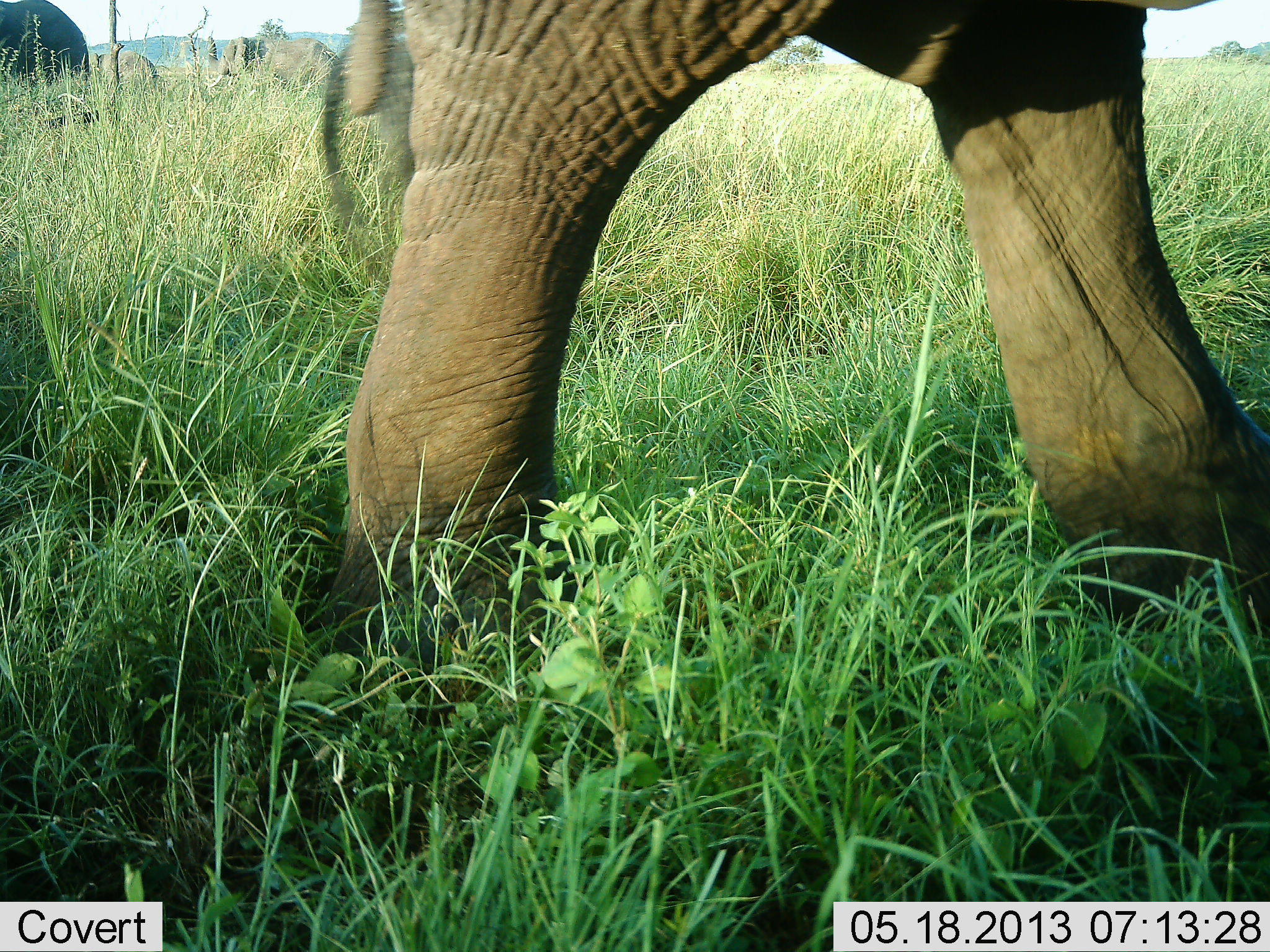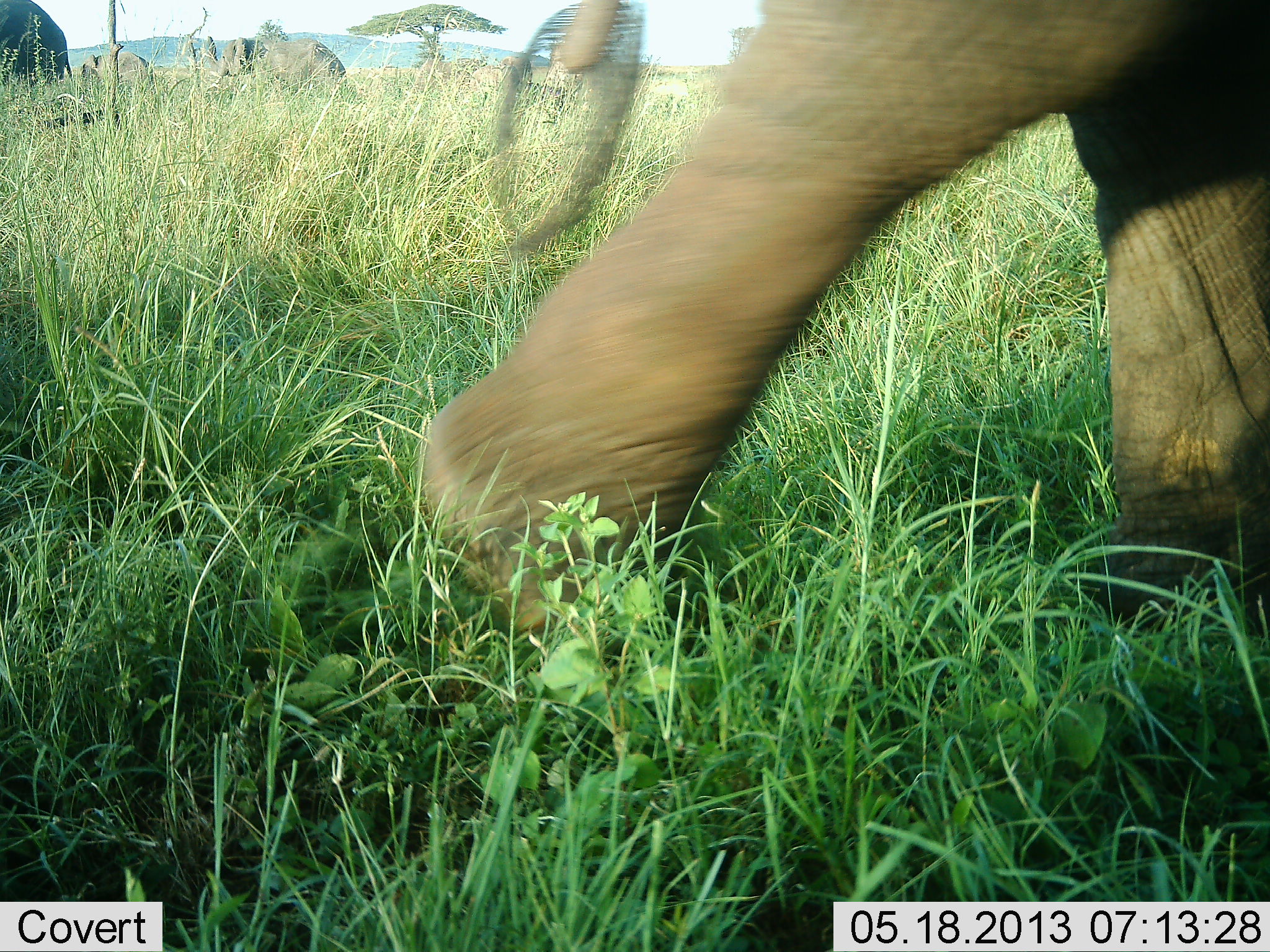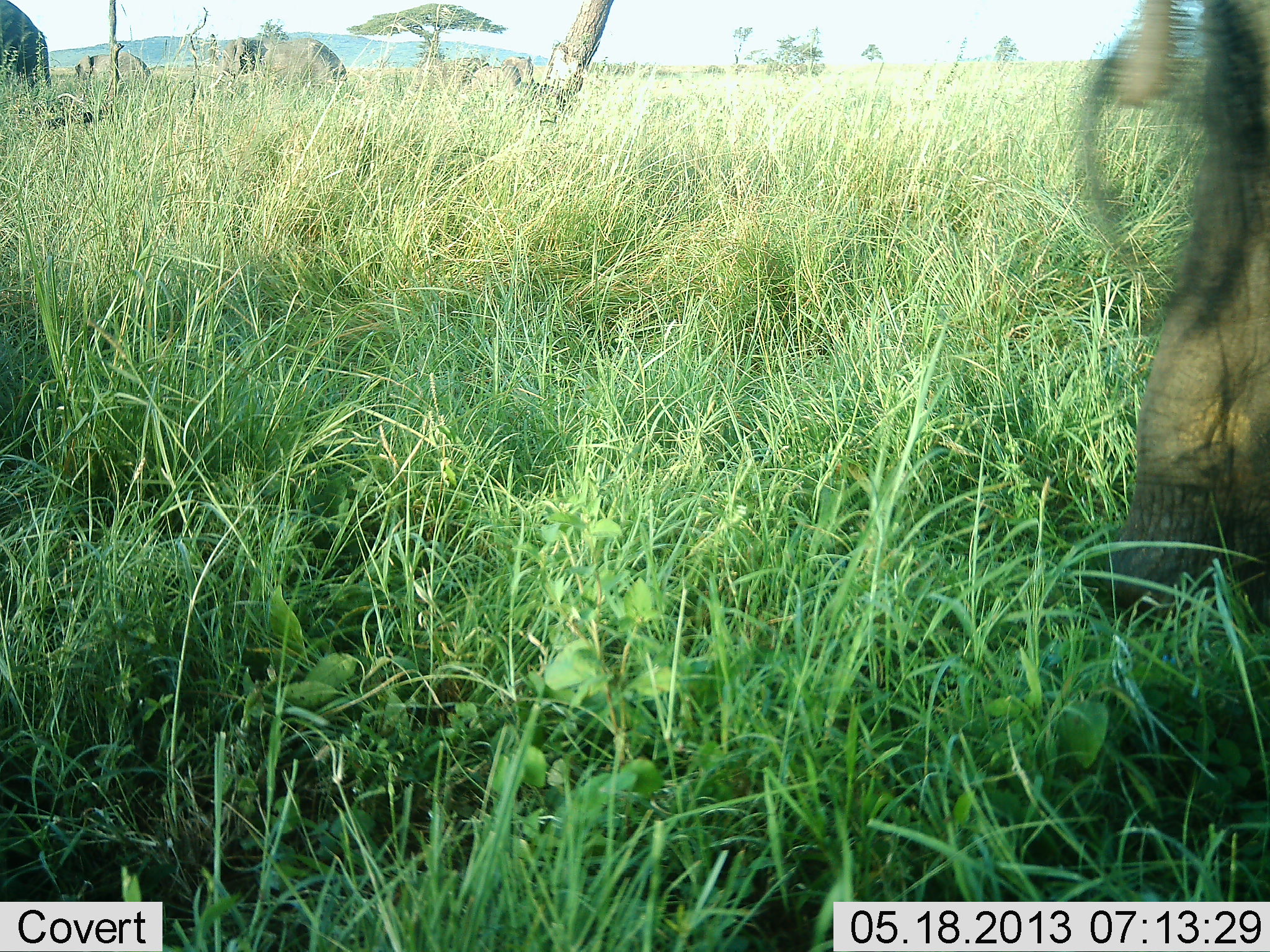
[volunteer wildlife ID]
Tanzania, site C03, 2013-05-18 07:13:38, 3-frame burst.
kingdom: Animalia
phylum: Chordata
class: Mammalia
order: Proboscidea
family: Elephantidae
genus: Loxodonta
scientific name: Loxodonta africana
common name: african bush elephant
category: elephant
Elephant (african bush elephant) (Loxodonta africana), count 4. Behavior (volunteer vote fractions): standing 33%, resting 0%, moving 100%, interacting 0%. Young present (vote fraction): 10%. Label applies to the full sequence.